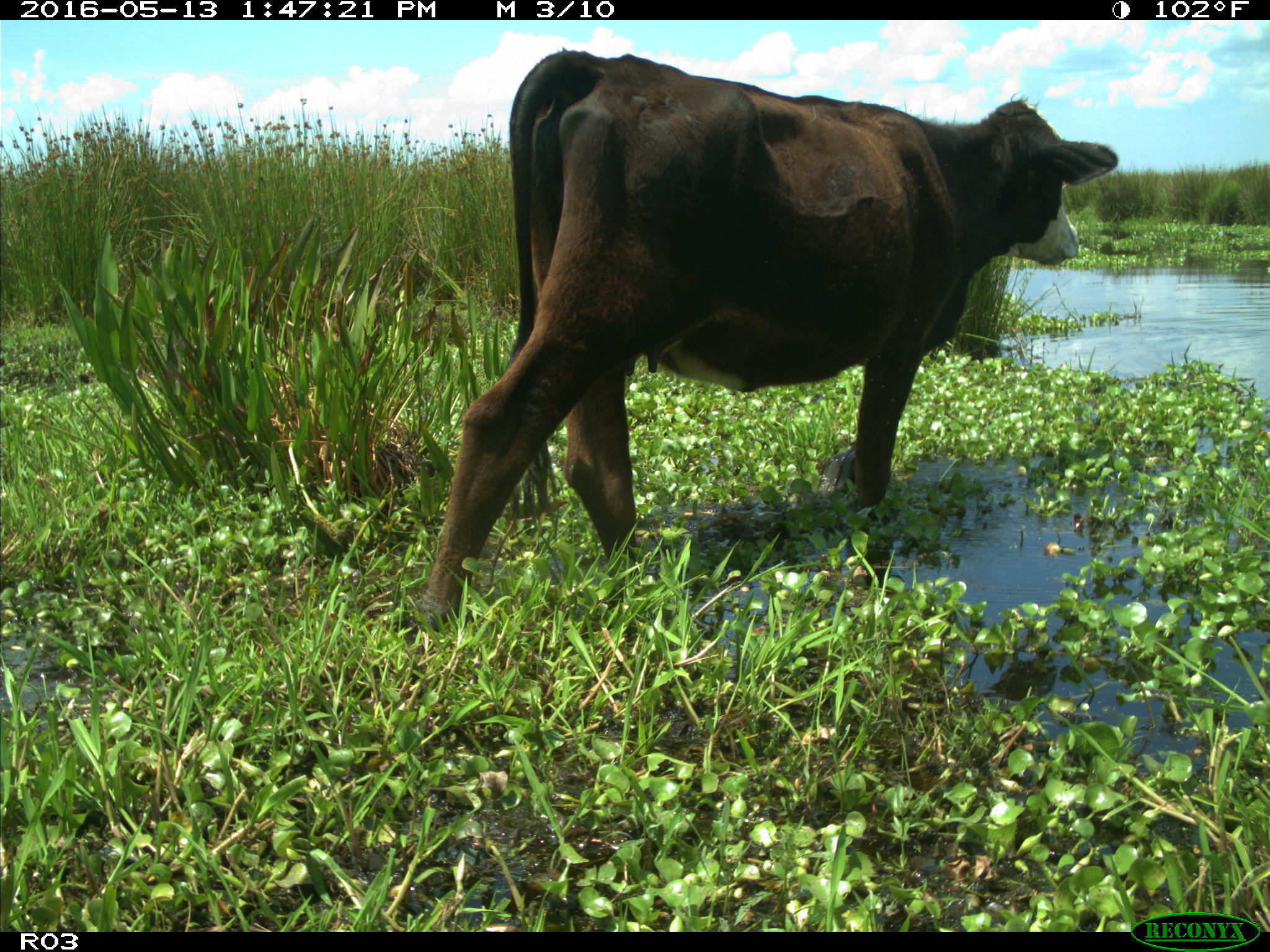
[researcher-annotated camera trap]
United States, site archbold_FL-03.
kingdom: Animalia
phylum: Chordata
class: Mammalia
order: Artiodactyla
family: Bovidae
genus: Bos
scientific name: Bos taurus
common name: domestic cow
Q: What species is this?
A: Bos taurus (domestic cow).